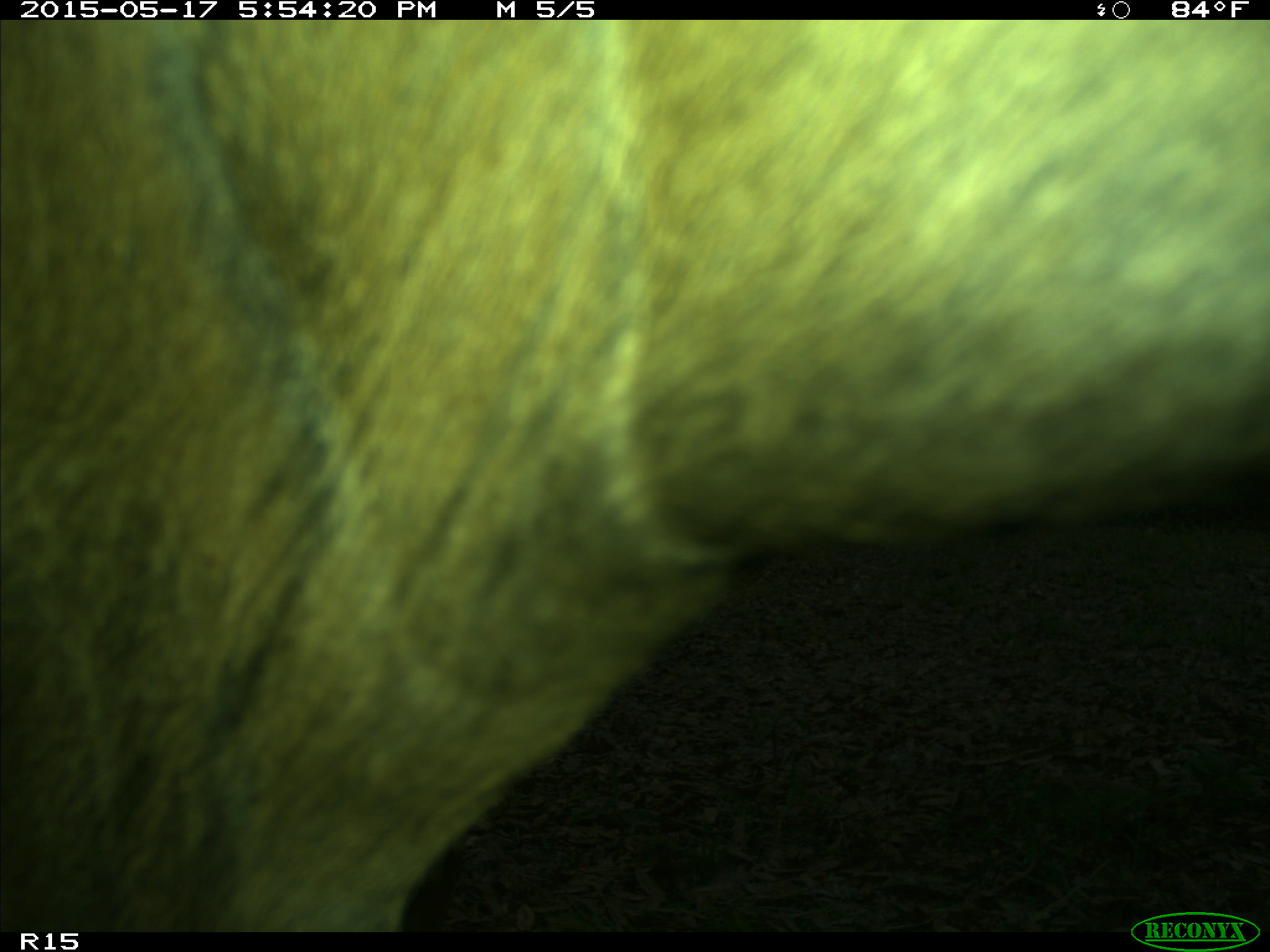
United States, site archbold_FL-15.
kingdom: Animalia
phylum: Chordata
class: Mammalia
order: Artiodactyla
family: Bovidae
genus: Bos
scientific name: Bos taurus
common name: domestic cow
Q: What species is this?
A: Bos taurus (domestic cow).